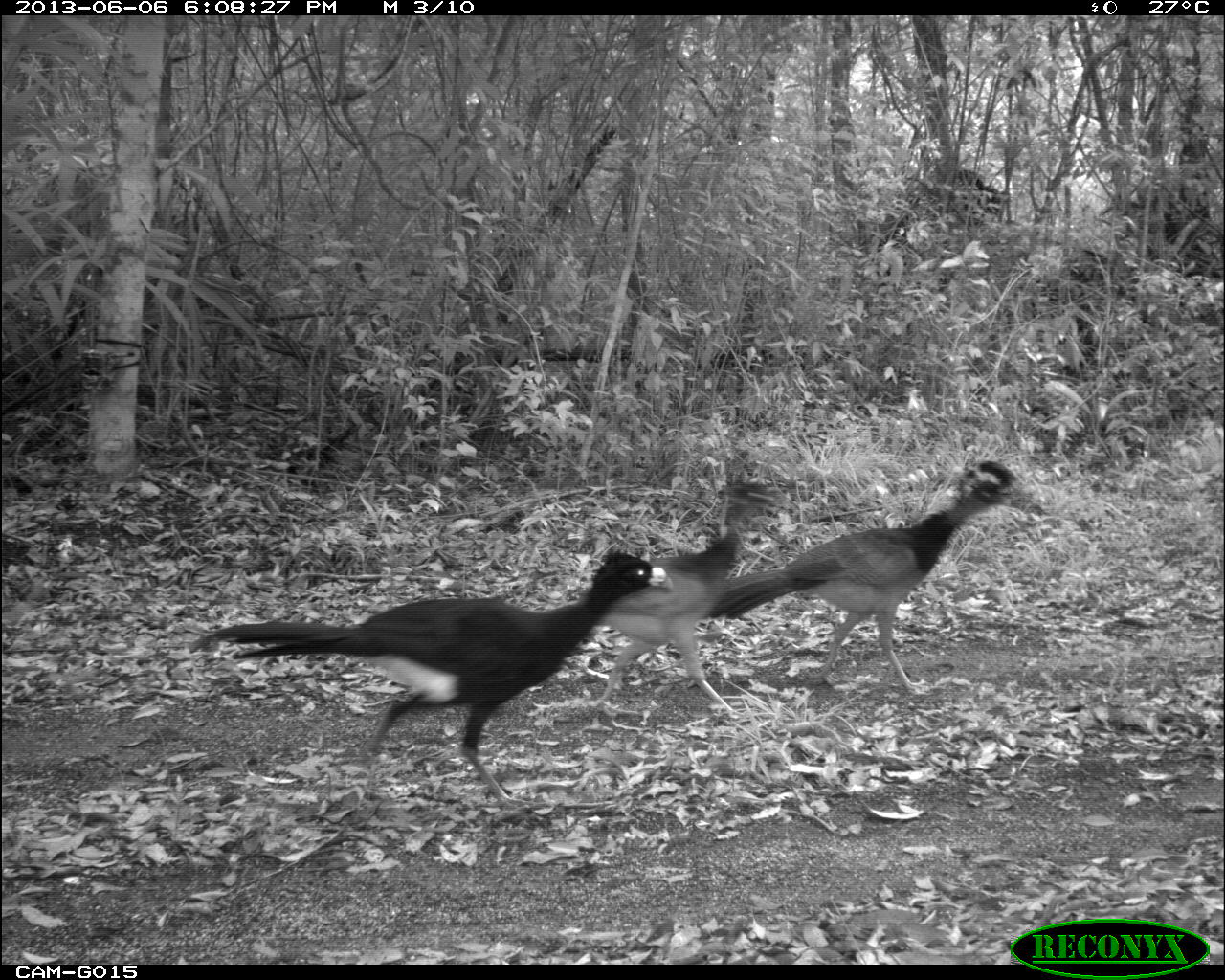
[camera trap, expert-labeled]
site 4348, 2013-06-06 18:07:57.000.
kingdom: Animalia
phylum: Chordata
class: Aves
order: Galliformes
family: Cracidae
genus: Crax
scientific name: Crax rubra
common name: great curassow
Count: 5.